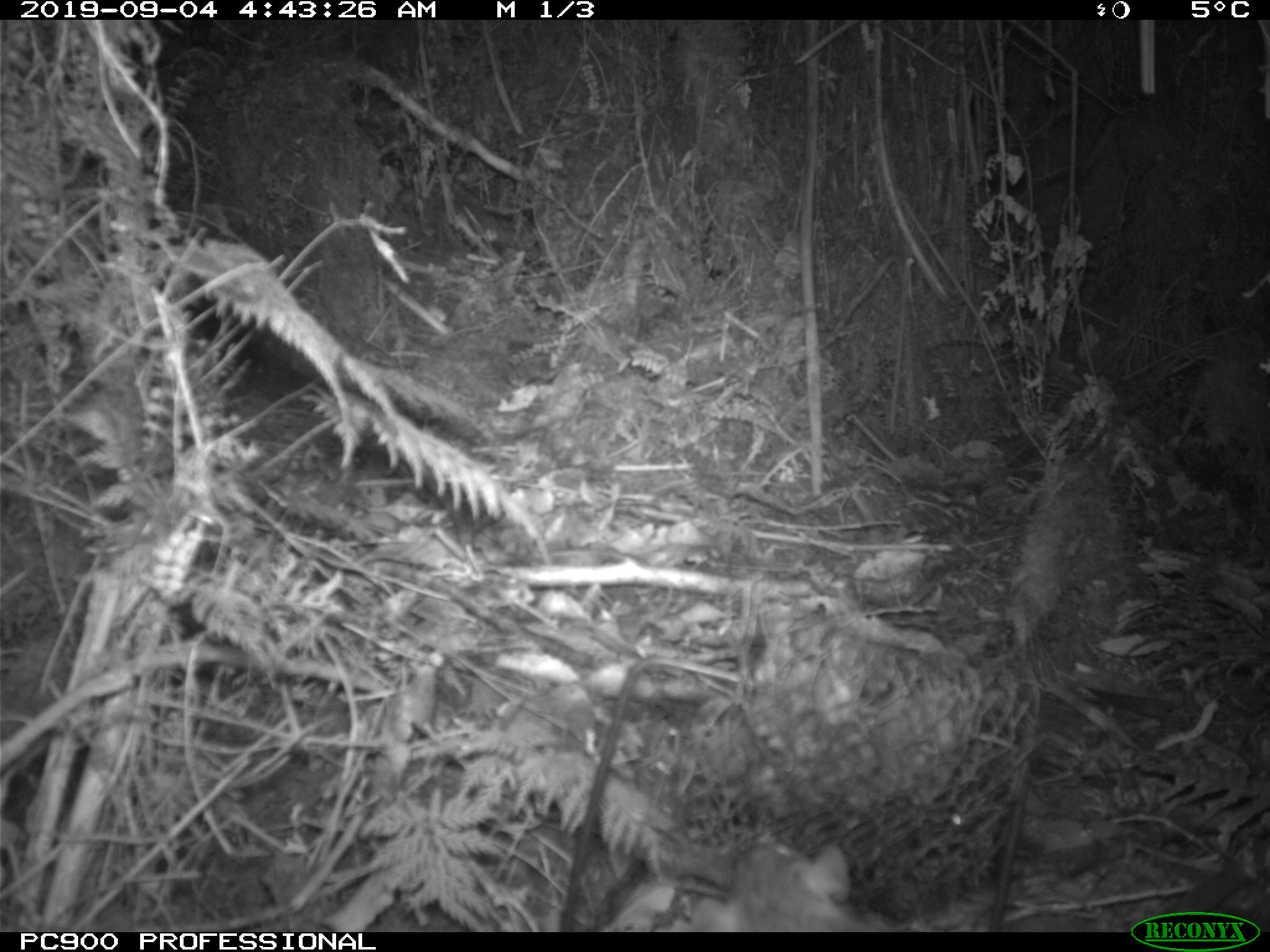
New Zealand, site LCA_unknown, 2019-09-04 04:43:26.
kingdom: Animalia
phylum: Chordata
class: Mammalia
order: Rodentia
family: Muridae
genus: Rattus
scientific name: Rattus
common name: rat